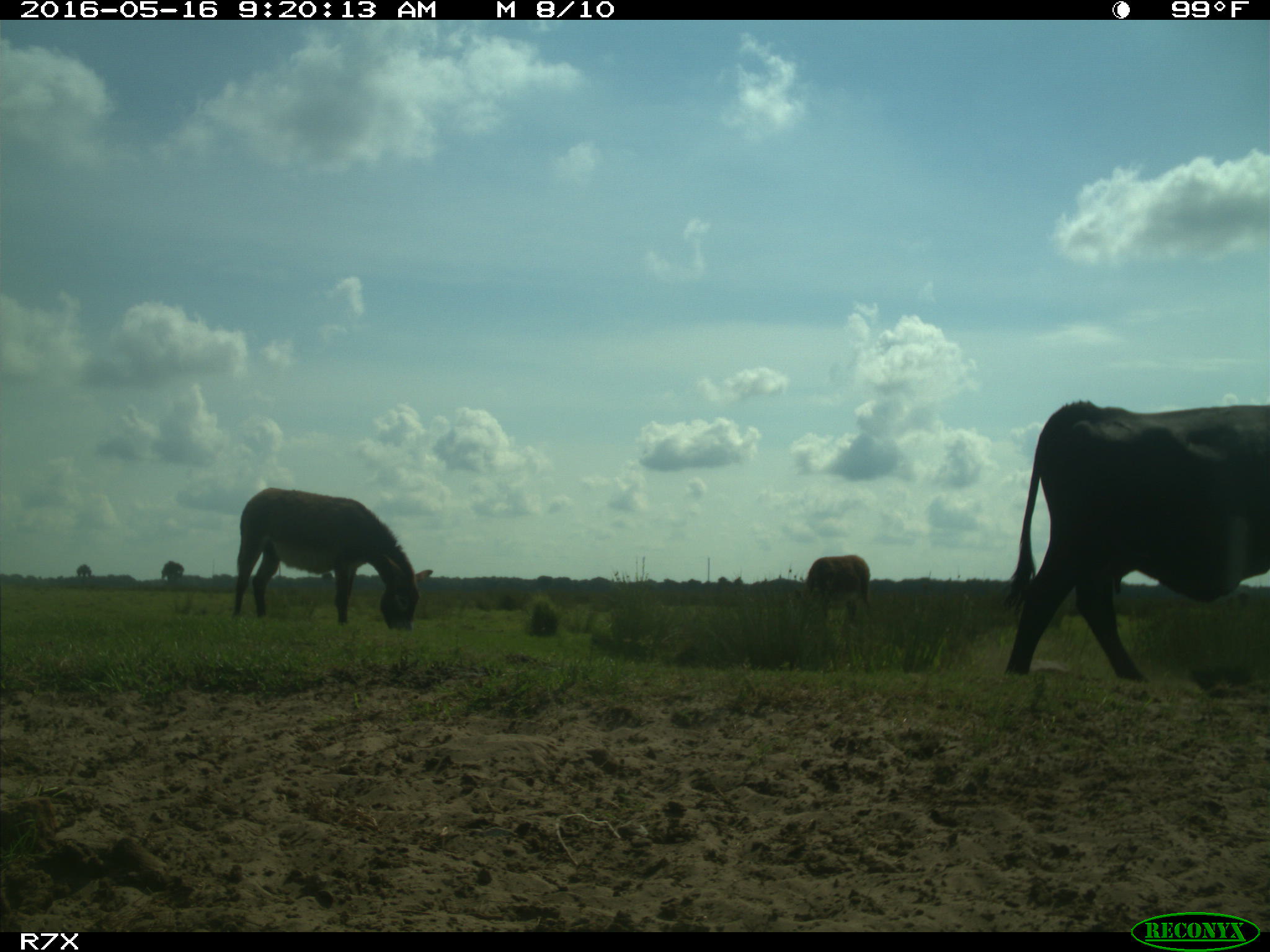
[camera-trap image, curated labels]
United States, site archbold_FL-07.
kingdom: Animalia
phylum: Chordata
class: Mammalia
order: Artiodactyla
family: Bovidae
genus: Bos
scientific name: Bos taurus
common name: domestic cow